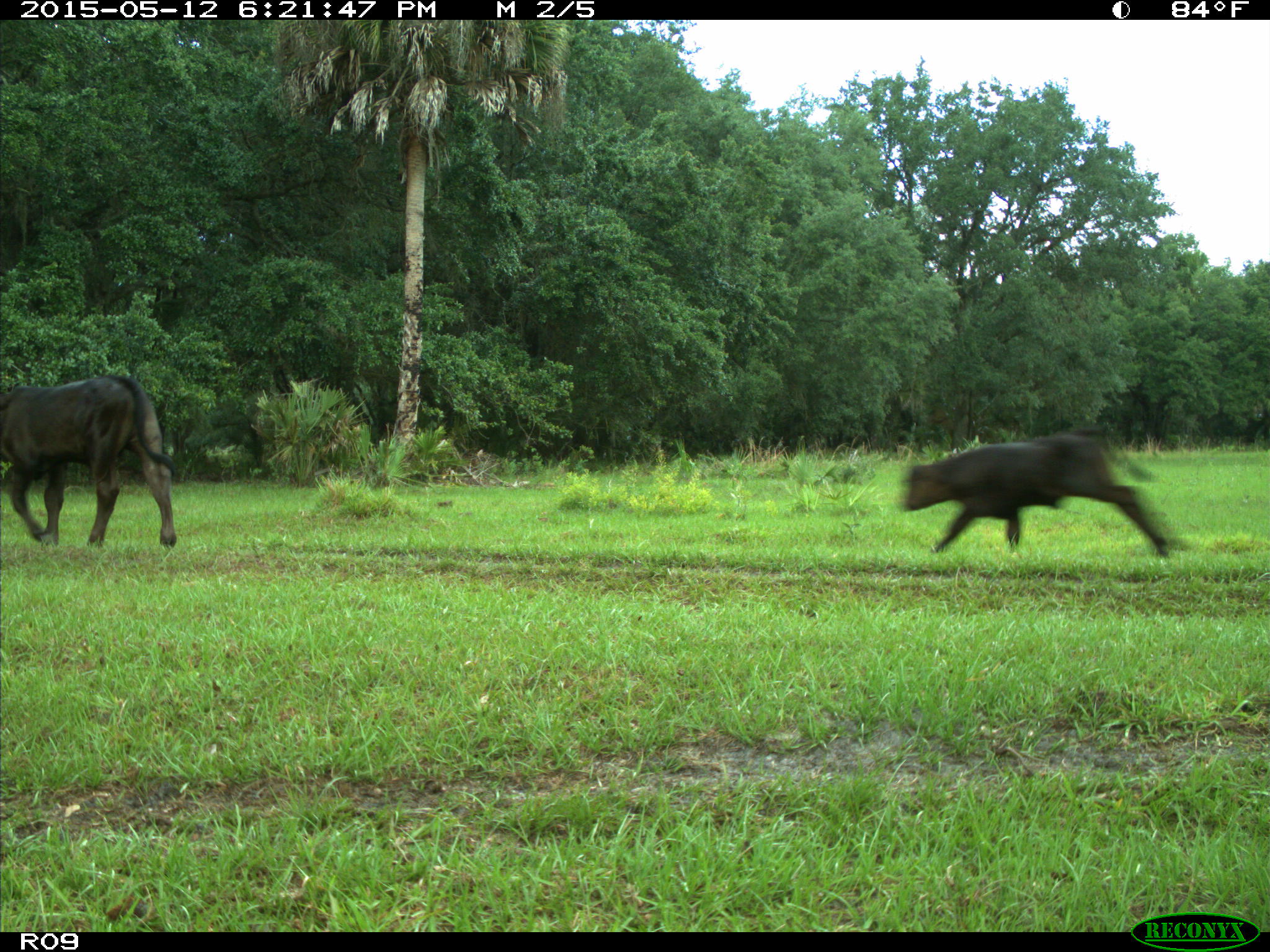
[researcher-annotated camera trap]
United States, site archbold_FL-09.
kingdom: Animalia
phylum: Chordata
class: Mammalia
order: Artiodactyla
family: Bovidae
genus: Bos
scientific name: Bos taurus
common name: domestic cow